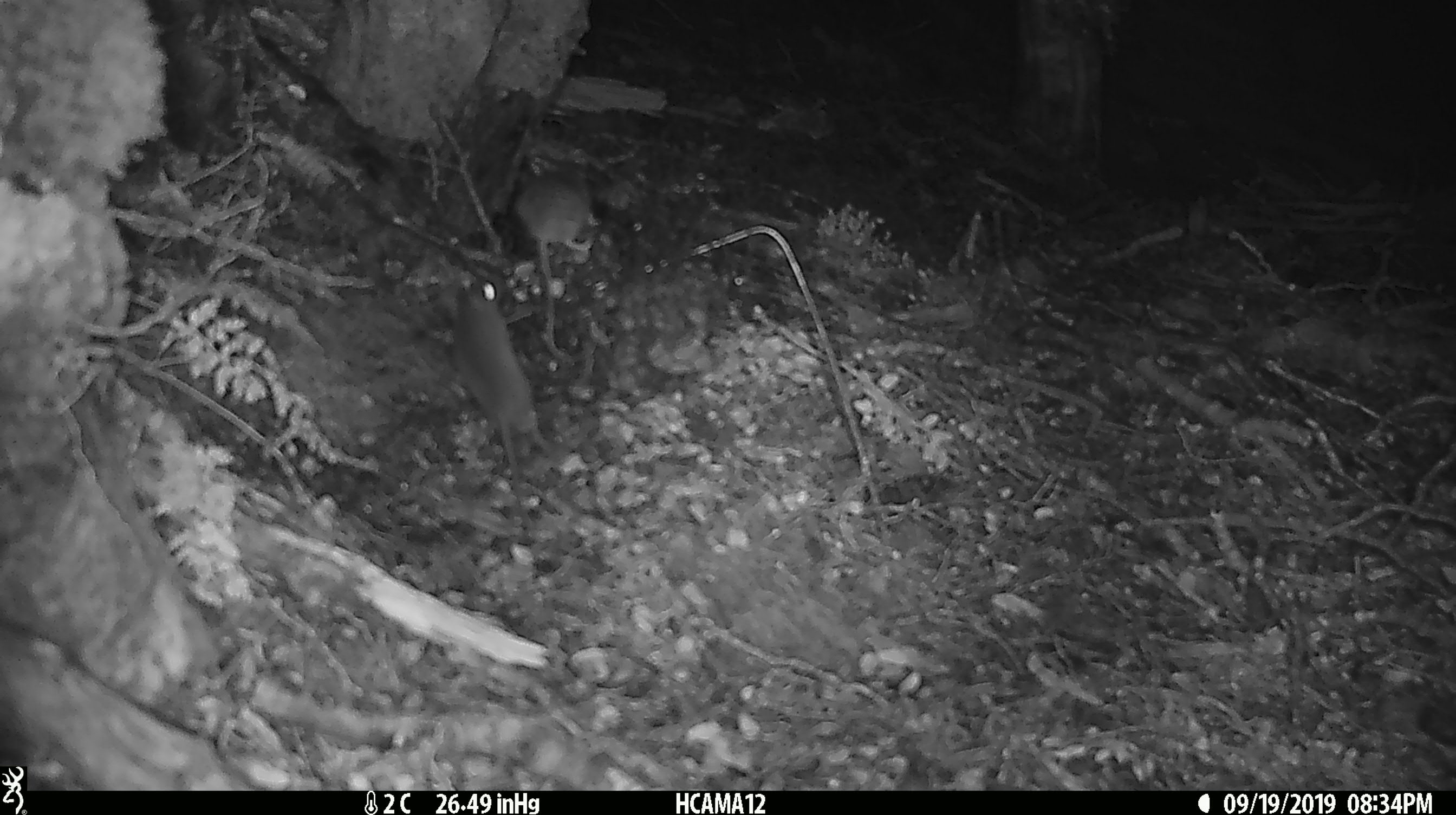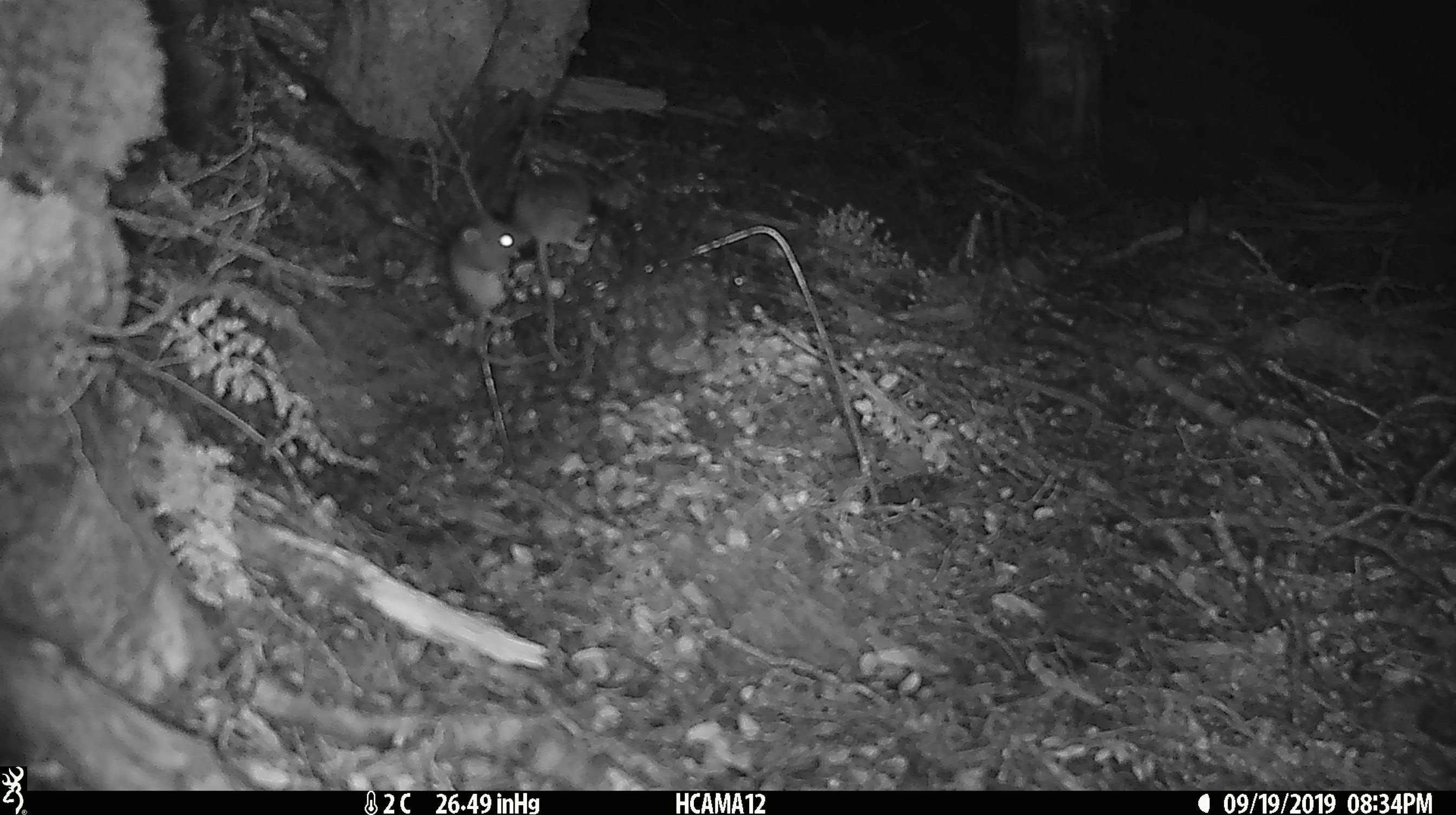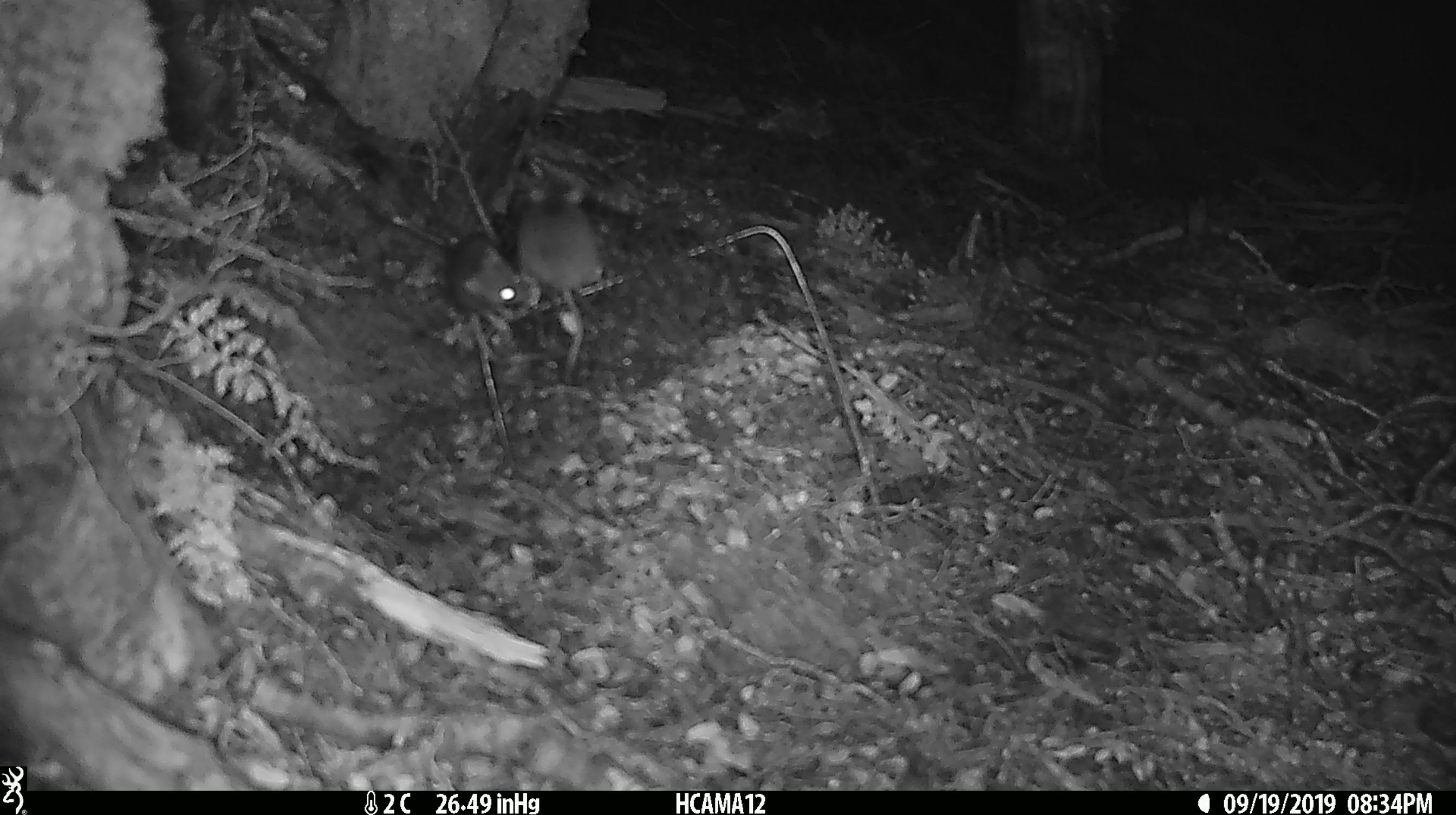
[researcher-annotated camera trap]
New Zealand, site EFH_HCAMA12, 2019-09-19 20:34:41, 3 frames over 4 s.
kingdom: Animalia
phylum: Chordata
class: Mammalia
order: Rodentia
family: Muridae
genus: Mus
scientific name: Mus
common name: mouse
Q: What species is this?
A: Mouse (Mus).